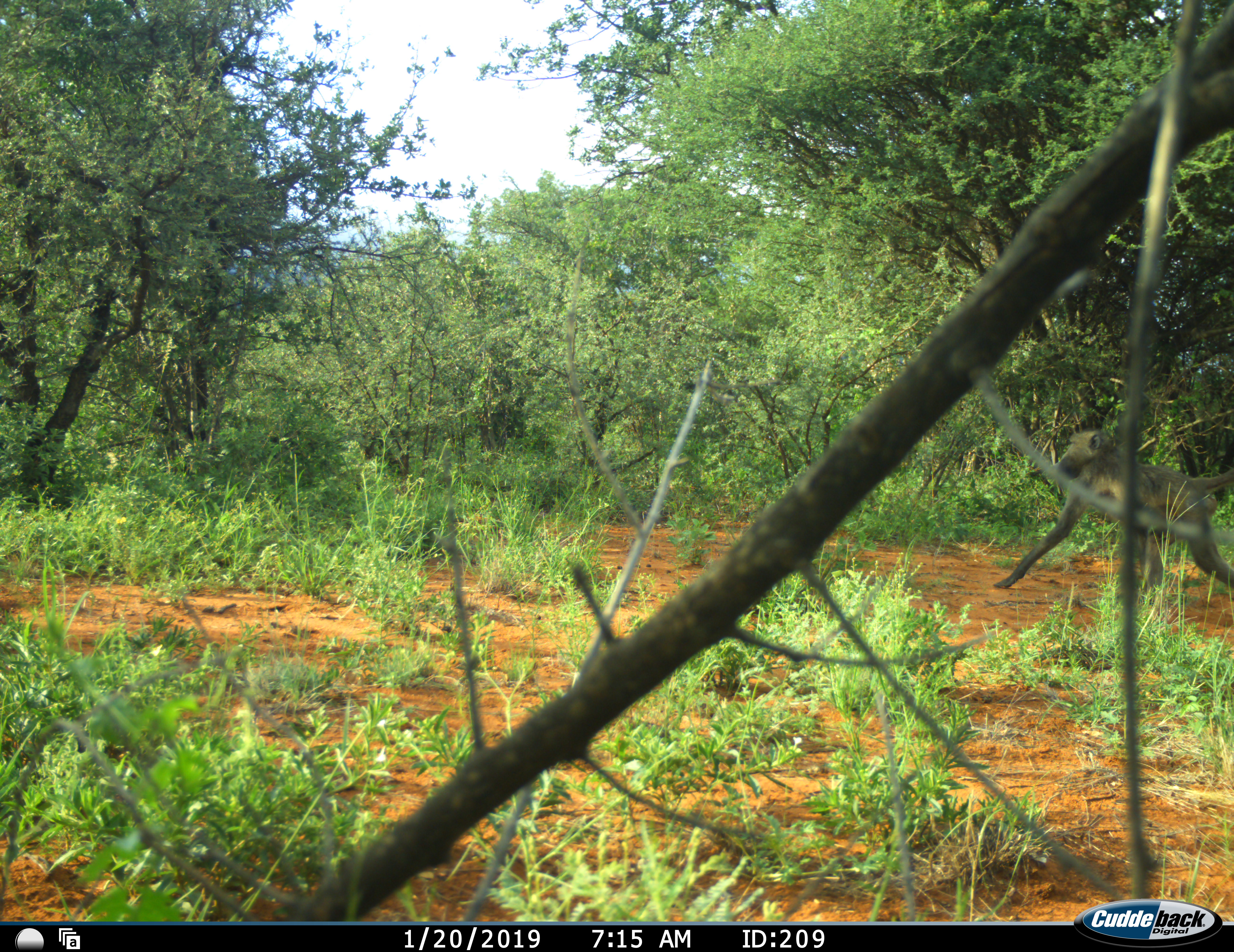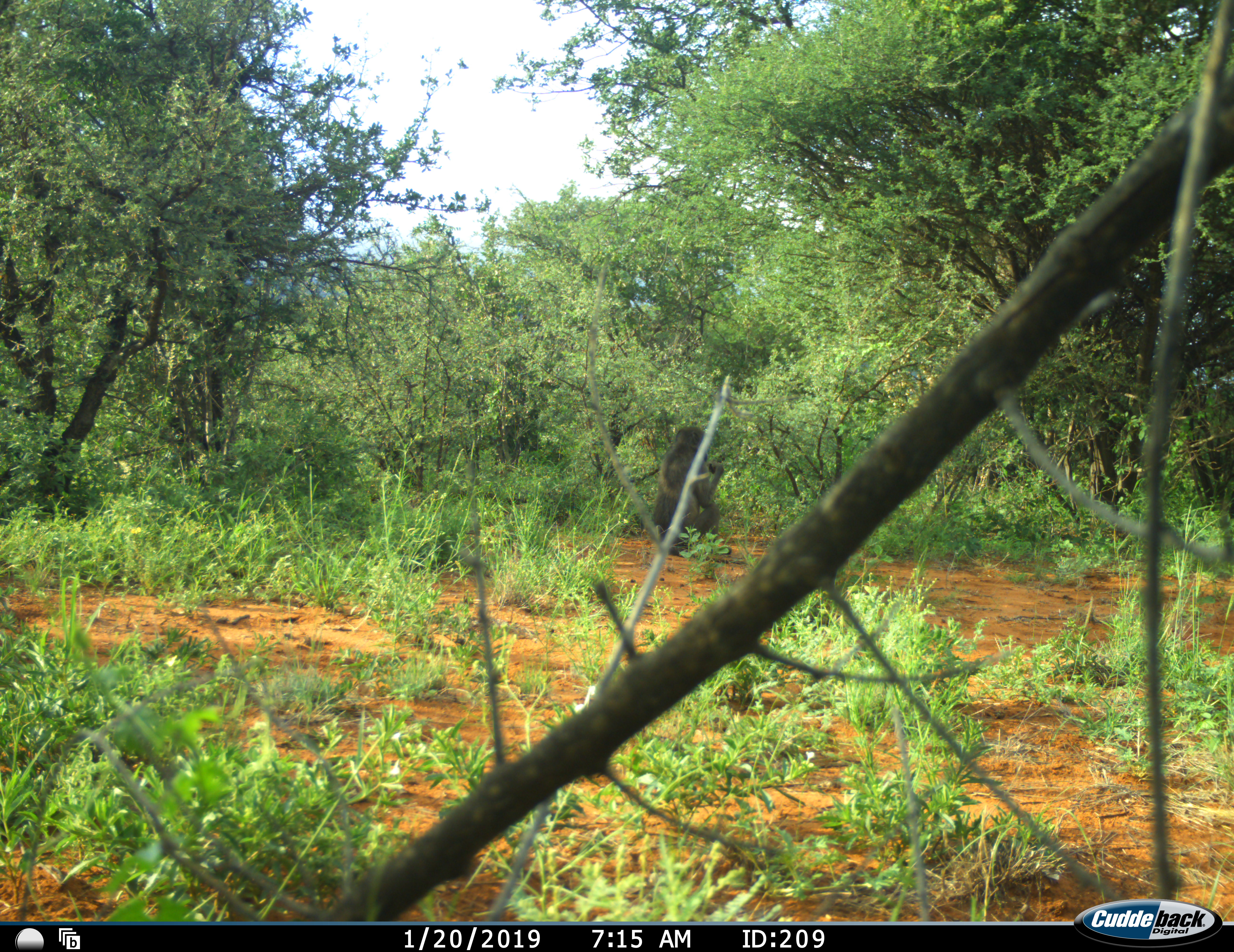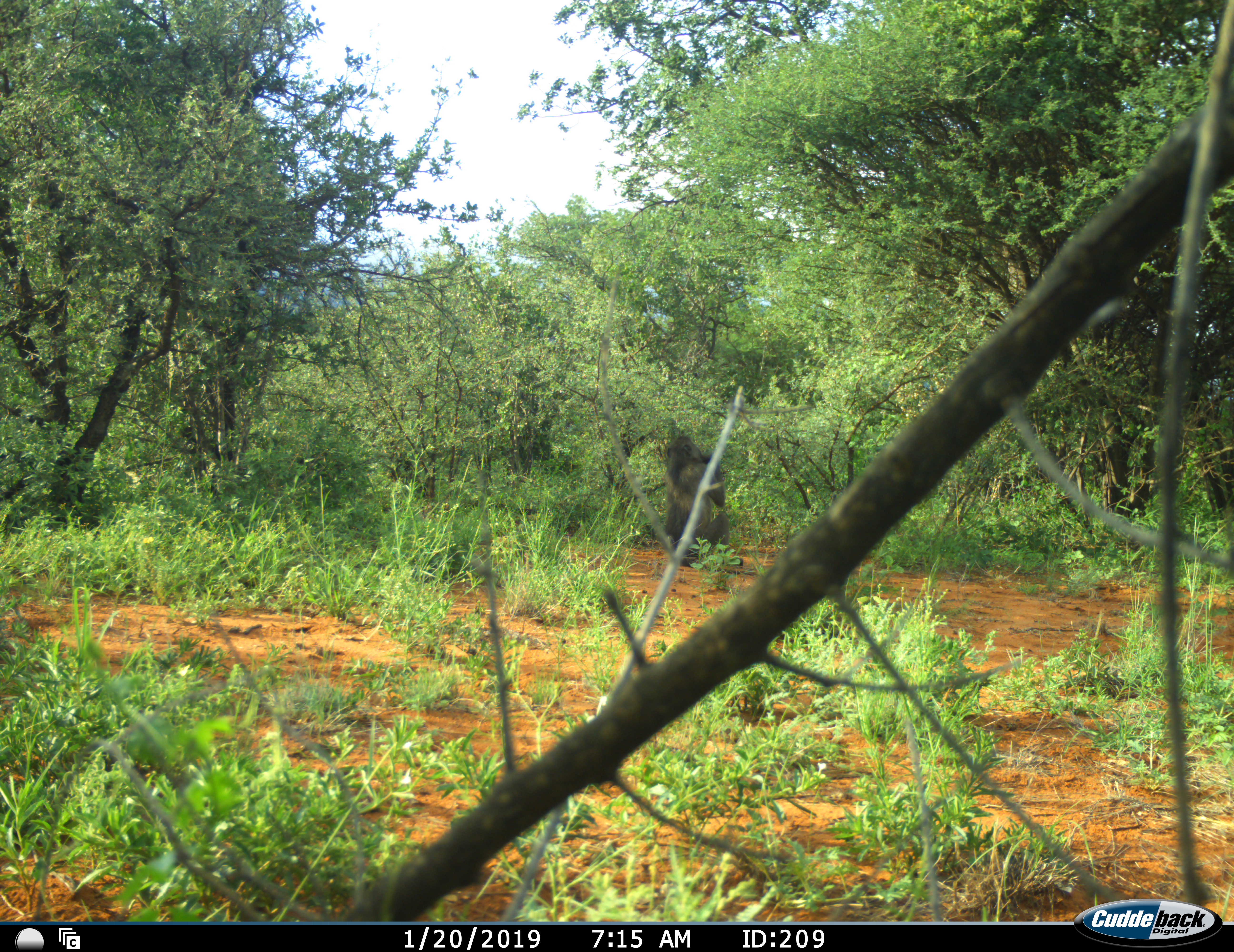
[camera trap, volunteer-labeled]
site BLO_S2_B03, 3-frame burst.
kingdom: Animalia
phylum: Chordata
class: Mammalia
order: Primates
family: Cercopithecidae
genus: Papio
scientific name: Papio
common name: baboon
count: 1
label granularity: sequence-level